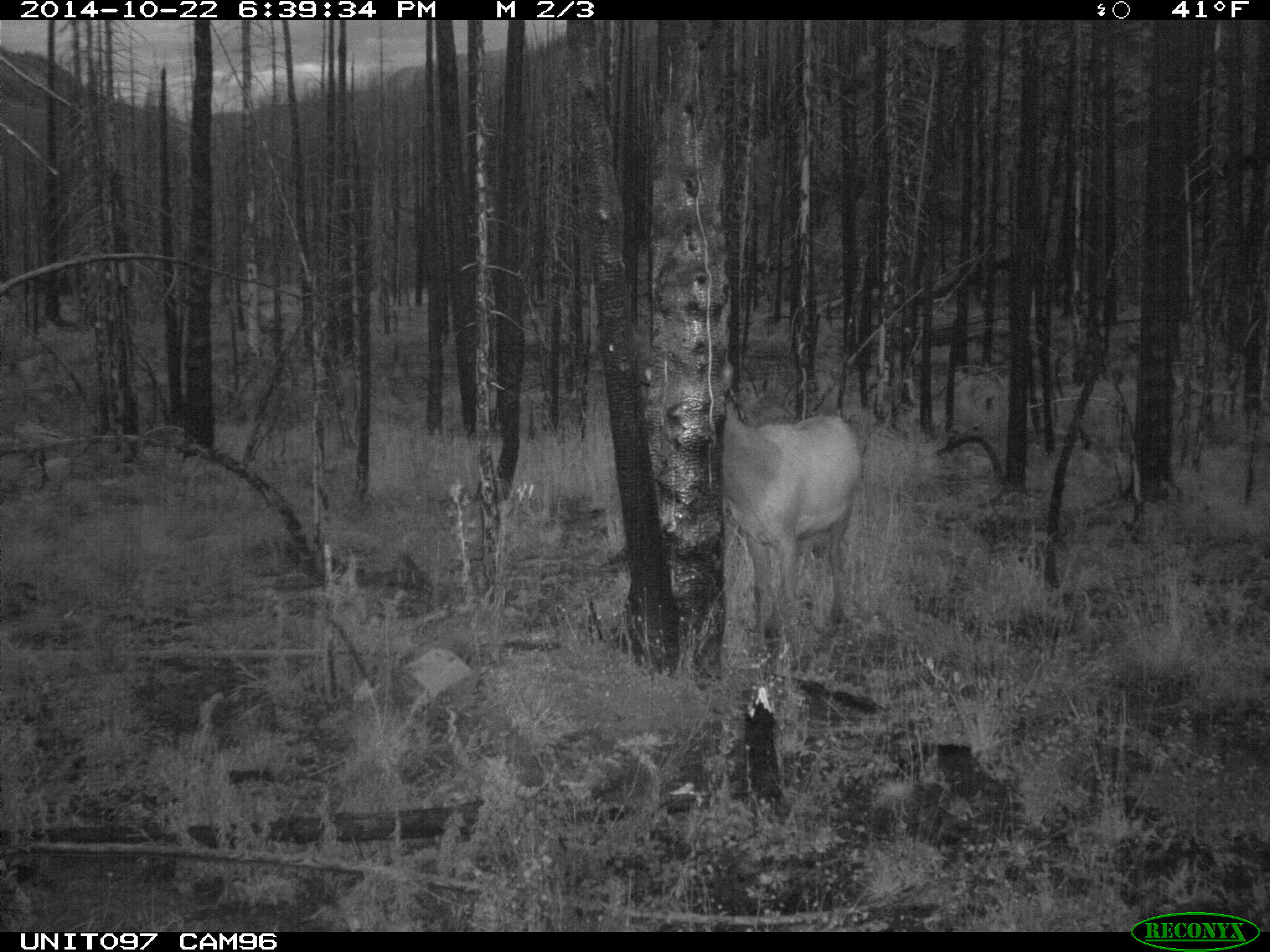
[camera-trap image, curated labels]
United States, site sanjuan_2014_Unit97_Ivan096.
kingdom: Animalia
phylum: Chordata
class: Mammalia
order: Artiodactyla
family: Cervidae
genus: Cervus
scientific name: Cervus elaphus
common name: red deer